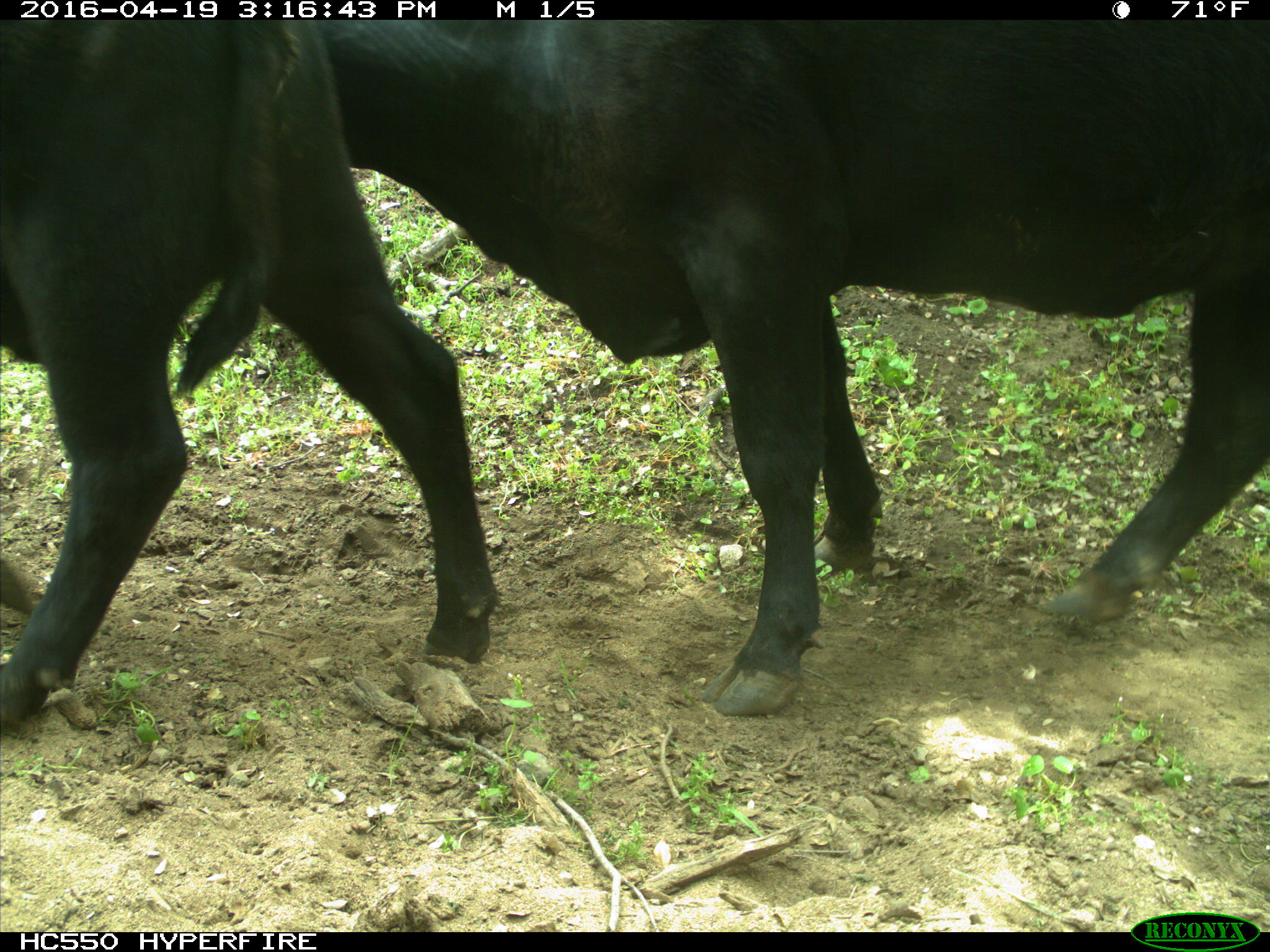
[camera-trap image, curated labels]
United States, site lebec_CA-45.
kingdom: Animalia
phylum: Chordata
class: Mammalia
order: Artiodactyla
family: Bovidae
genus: Bos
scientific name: Bos taurus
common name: domestic cow